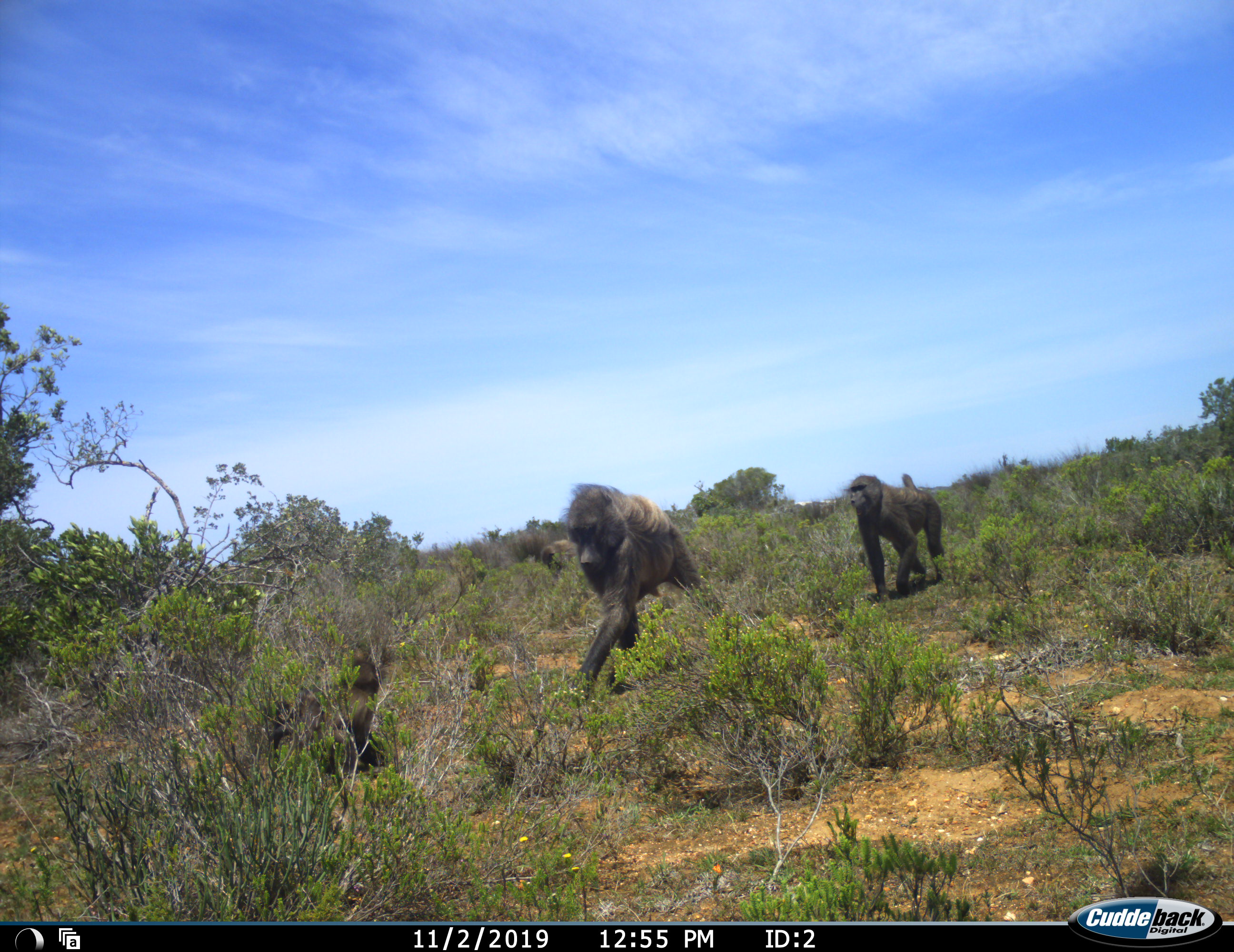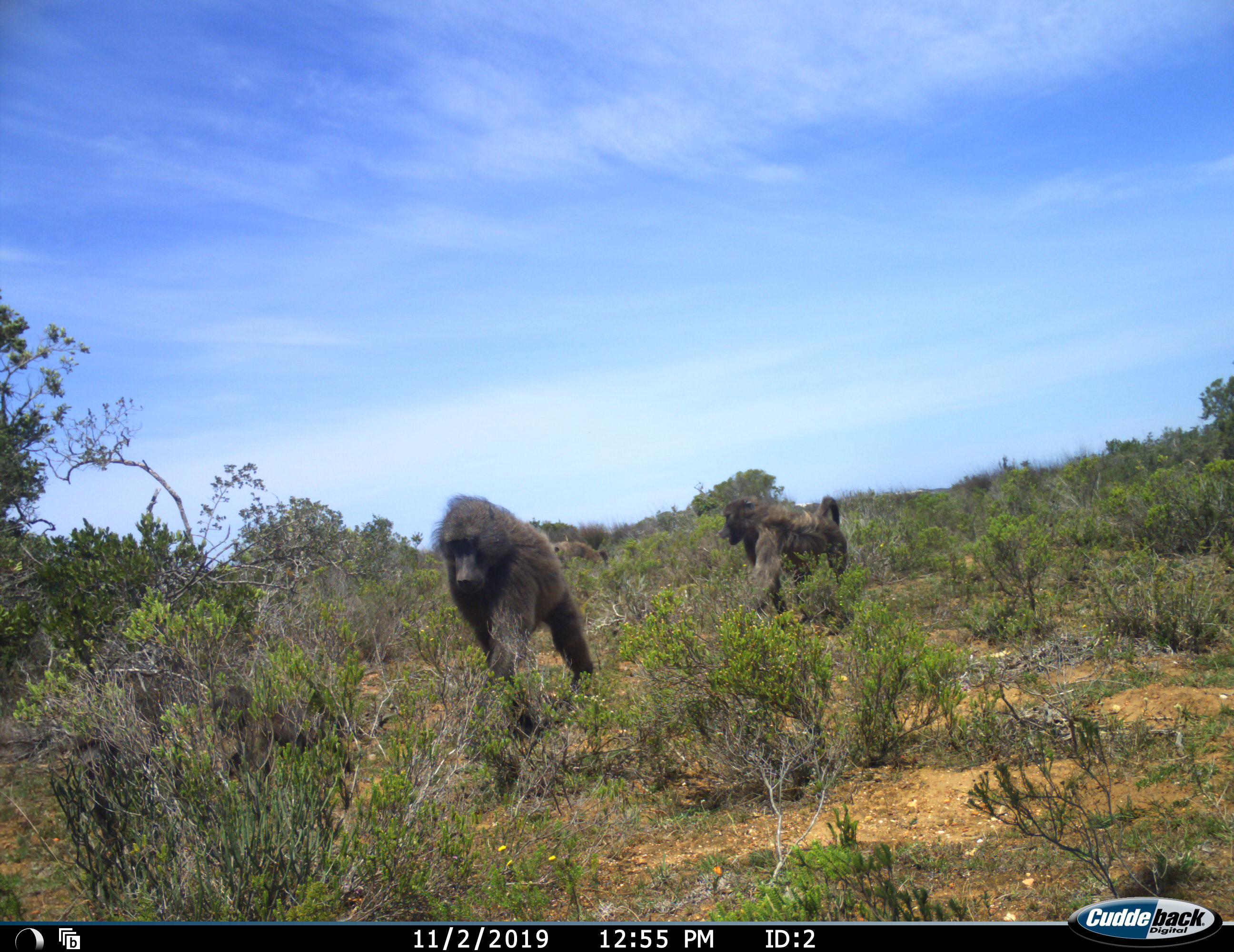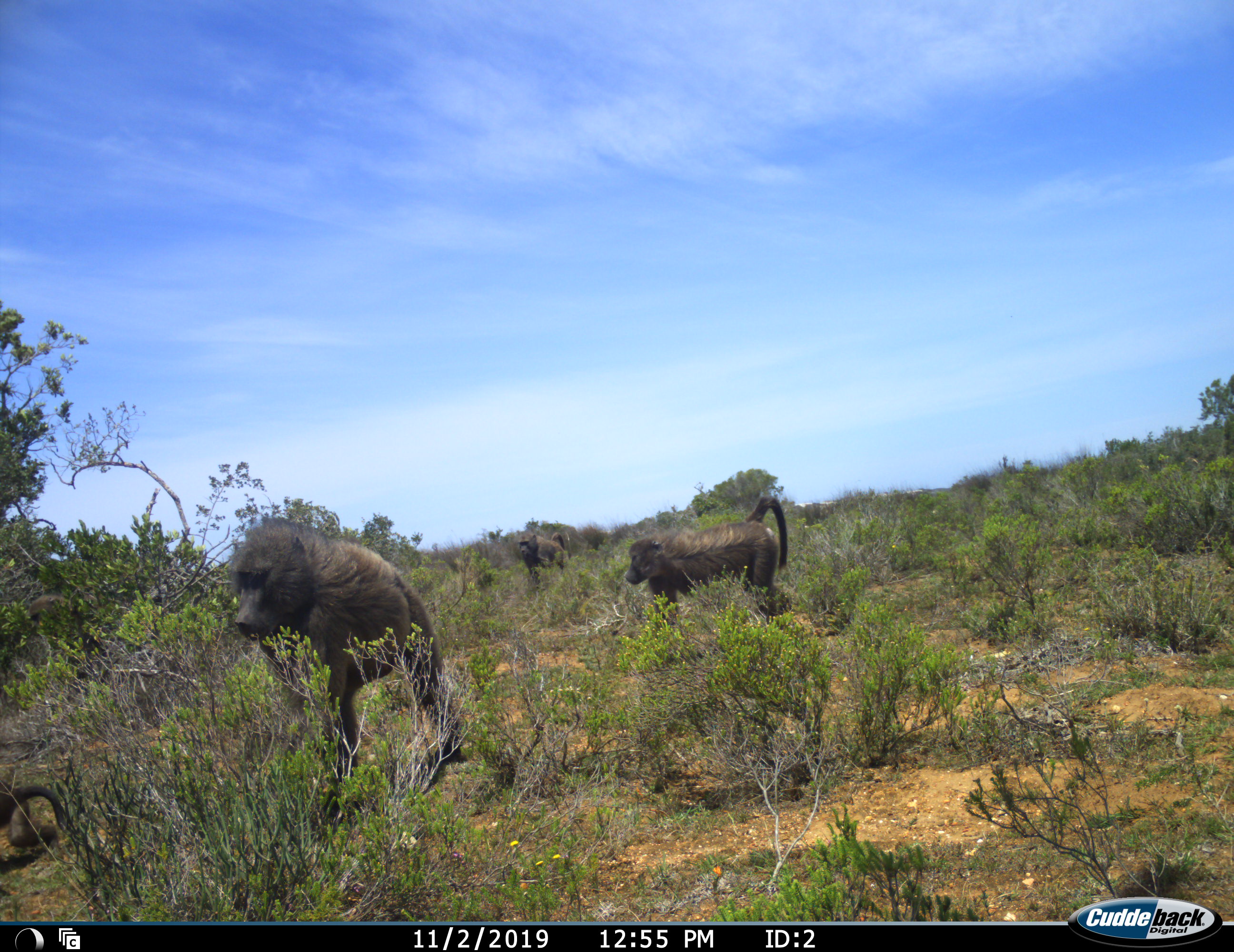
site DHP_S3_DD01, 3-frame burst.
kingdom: Animalia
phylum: Chordata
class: Mammalia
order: Primates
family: Cercopithecidae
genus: Papio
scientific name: Papio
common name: baboon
Baboon (Papio), count 4. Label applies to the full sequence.